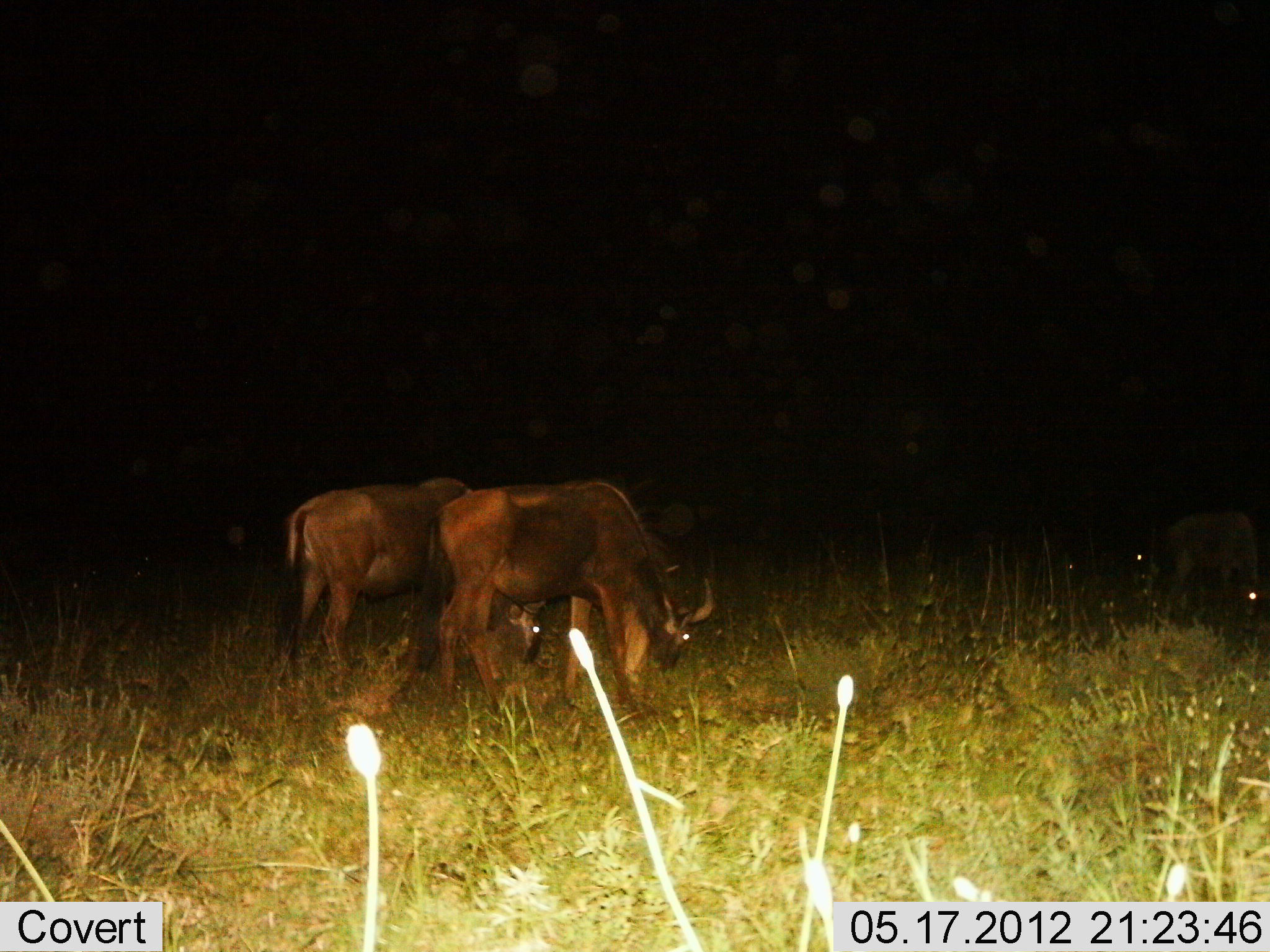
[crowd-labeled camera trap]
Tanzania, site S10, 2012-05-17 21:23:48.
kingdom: Animalia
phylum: Chordata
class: Mammalia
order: Artiodactyla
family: Bovidae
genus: Connochaetes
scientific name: Connochaetes taurinus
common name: blue wildebeest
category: wildebeest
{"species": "wildebeest (blue wildebeest) (Connochaetes taurinus)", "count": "3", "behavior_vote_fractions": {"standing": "10%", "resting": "0%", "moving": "0%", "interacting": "0%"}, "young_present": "0%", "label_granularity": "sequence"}